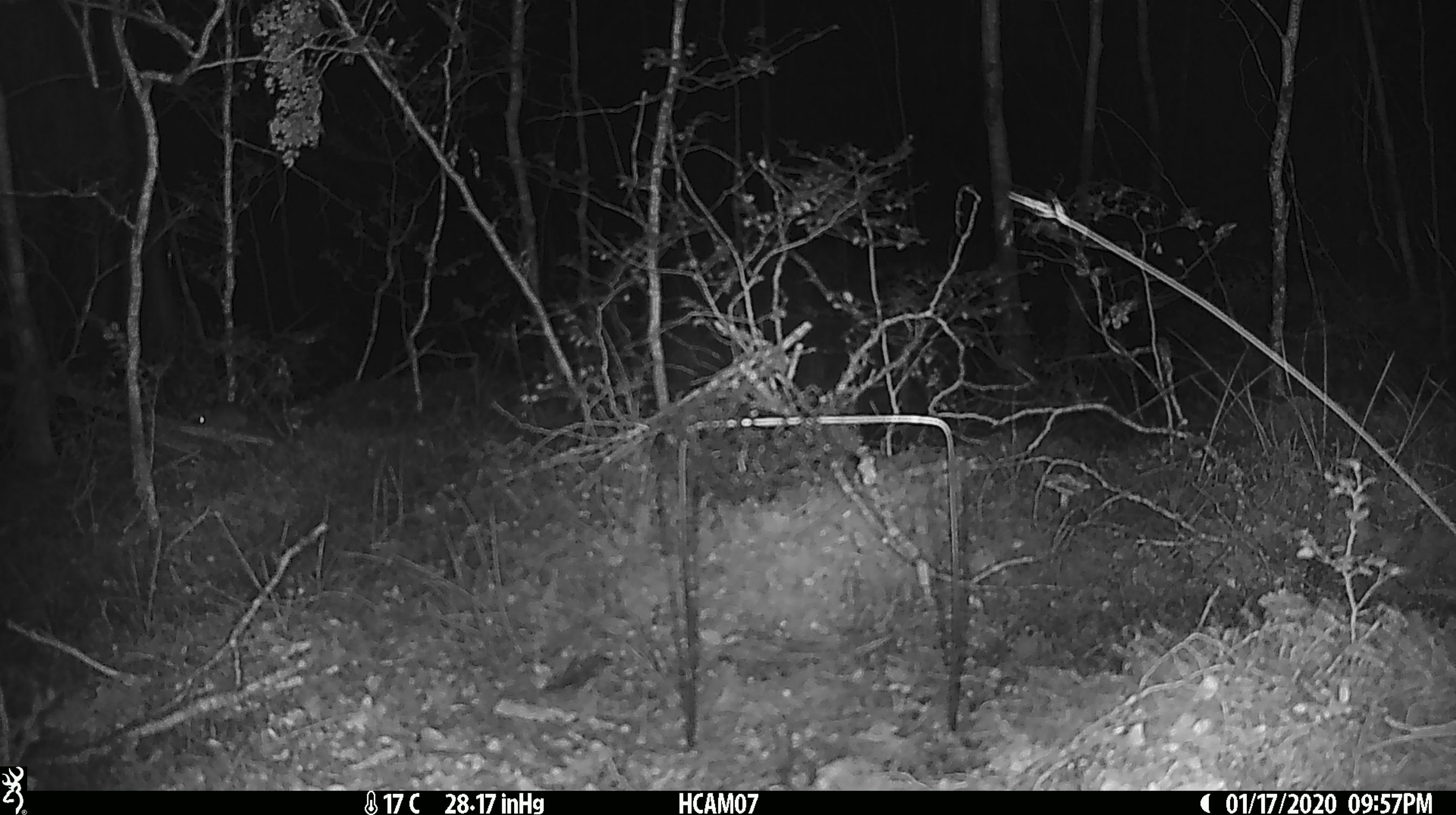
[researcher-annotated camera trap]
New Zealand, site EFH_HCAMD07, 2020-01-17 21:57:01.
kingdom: Animalia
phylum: Chordata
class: Mammalia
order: Rodentia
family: Muridae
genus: Mus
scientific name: Mus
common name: mouse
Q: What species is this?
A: Mouse (Mus).